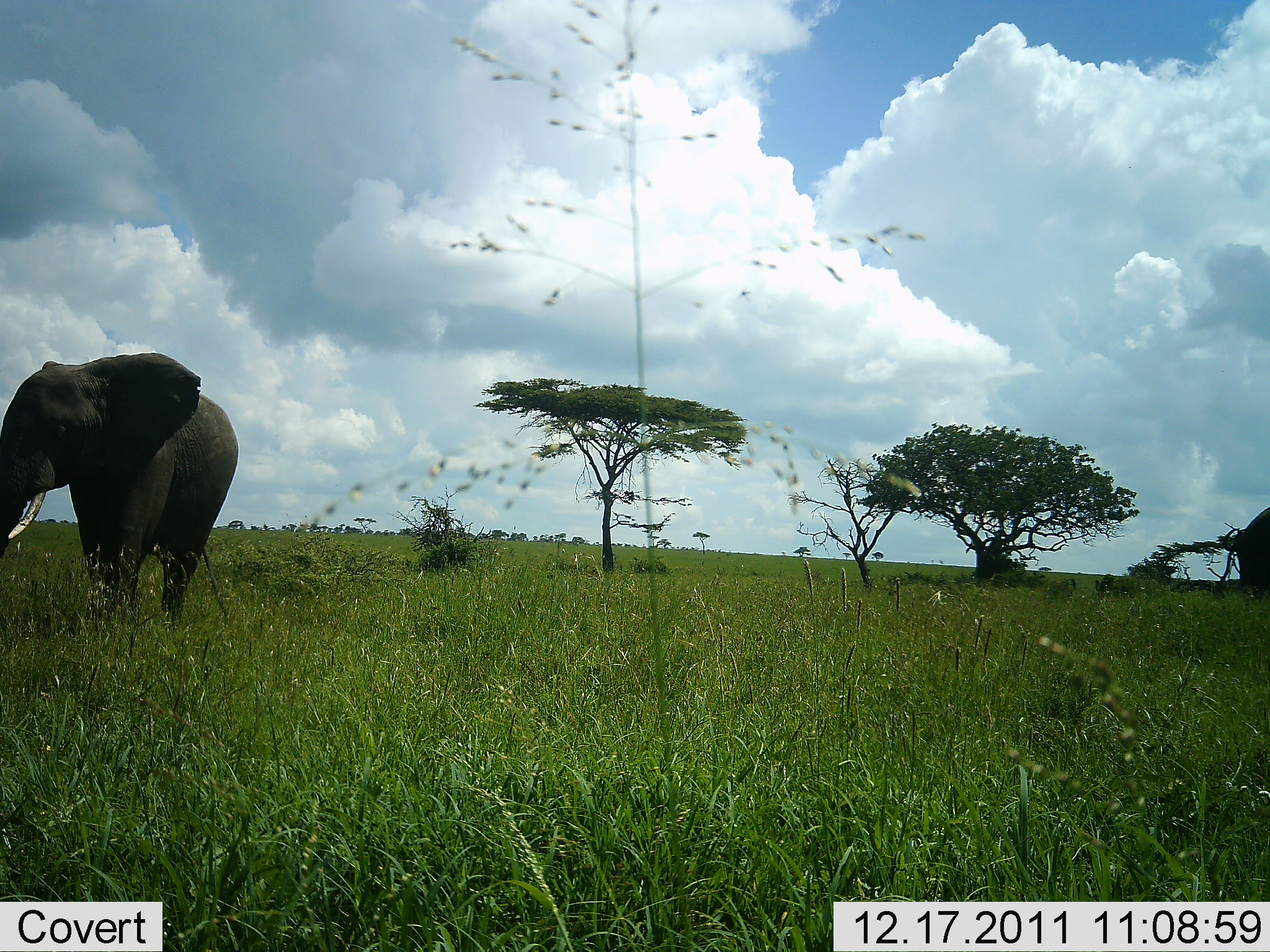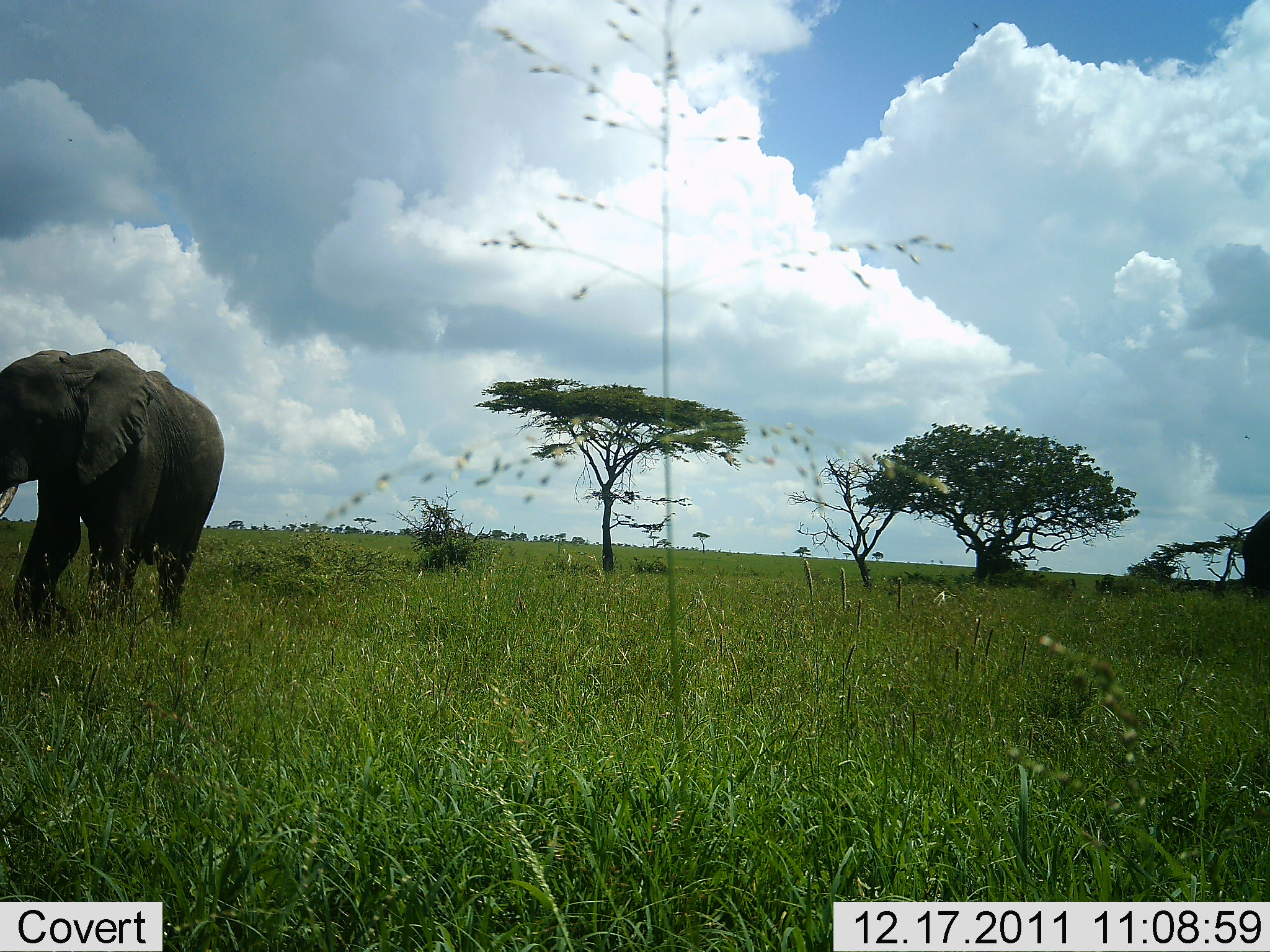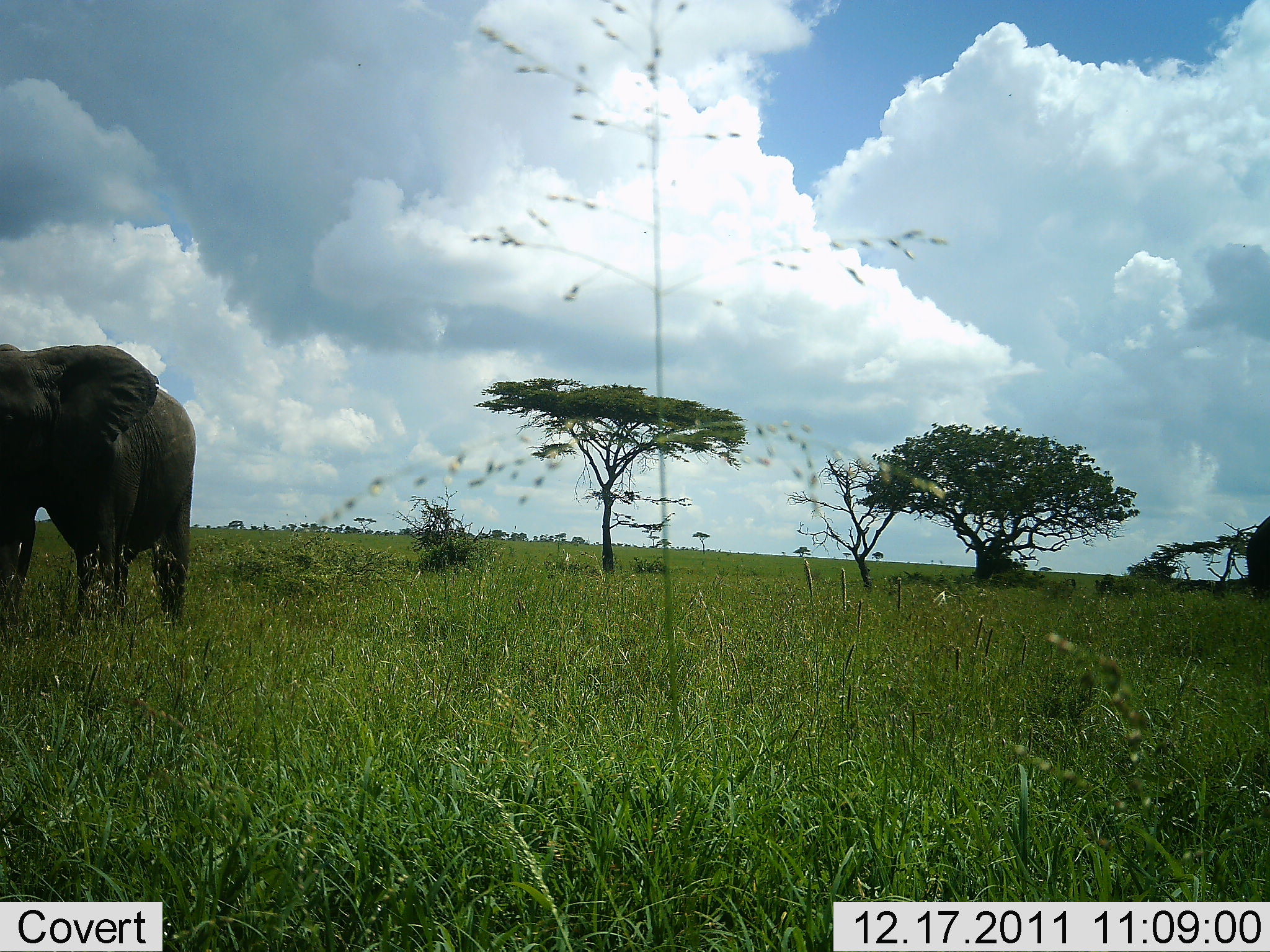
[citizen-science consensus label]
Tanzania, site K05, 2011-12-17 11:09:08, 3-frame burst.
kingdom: Animalia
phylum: Chordata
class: Mammalia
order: Proboscidea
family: Elephantidae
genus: Loxodonta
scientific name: Loxodonta africana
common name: african bush elephant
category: elephant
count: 2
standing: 46%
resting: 0%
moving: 54%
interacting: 0%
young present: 0%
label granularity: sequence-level